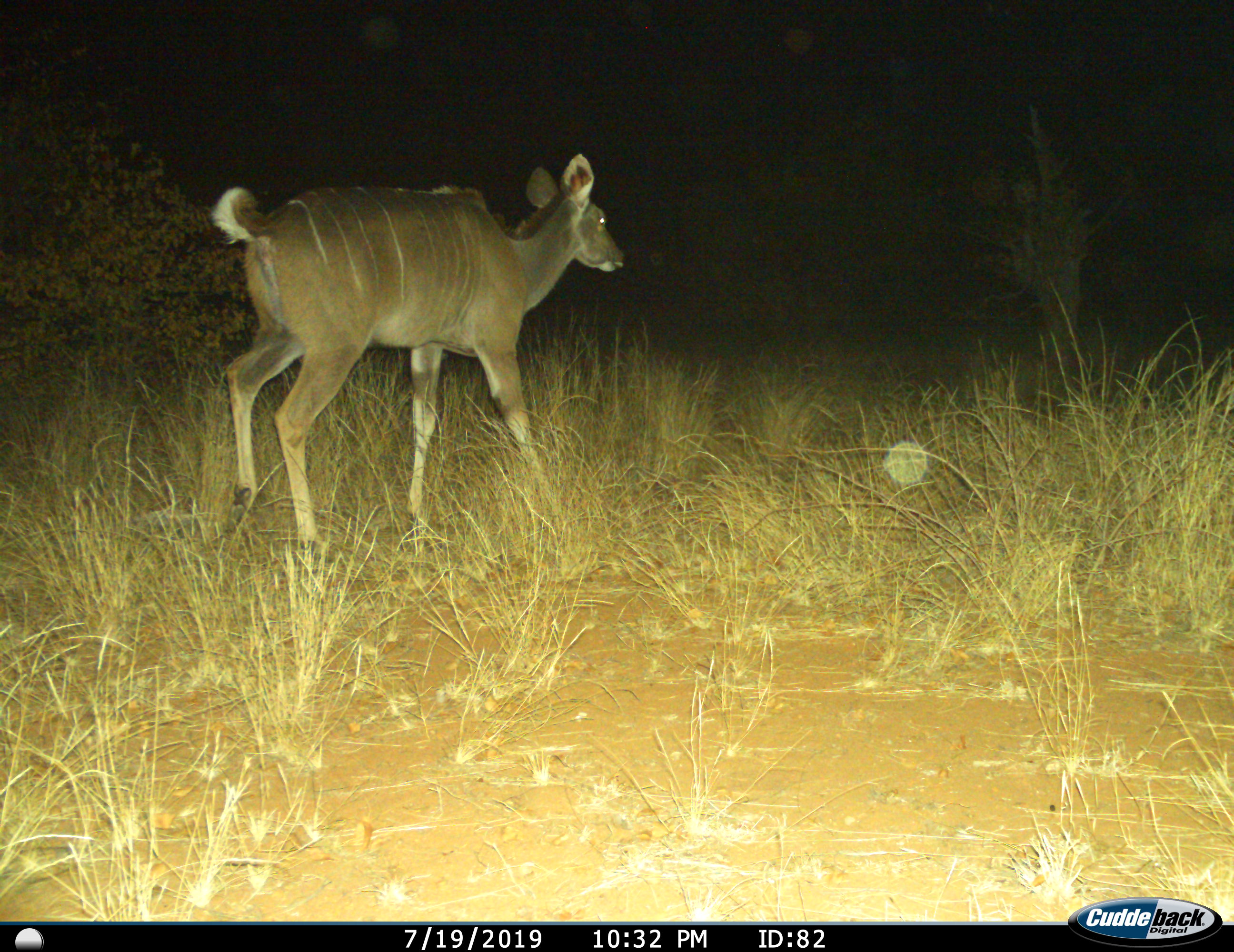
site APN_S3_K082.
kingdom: Animalia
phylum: Chordata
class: Mammalia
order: Artiodactyla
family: Bovidae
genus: Tragelaphus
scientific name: Tragelaphus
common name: kudu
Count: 1.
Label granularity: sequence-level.